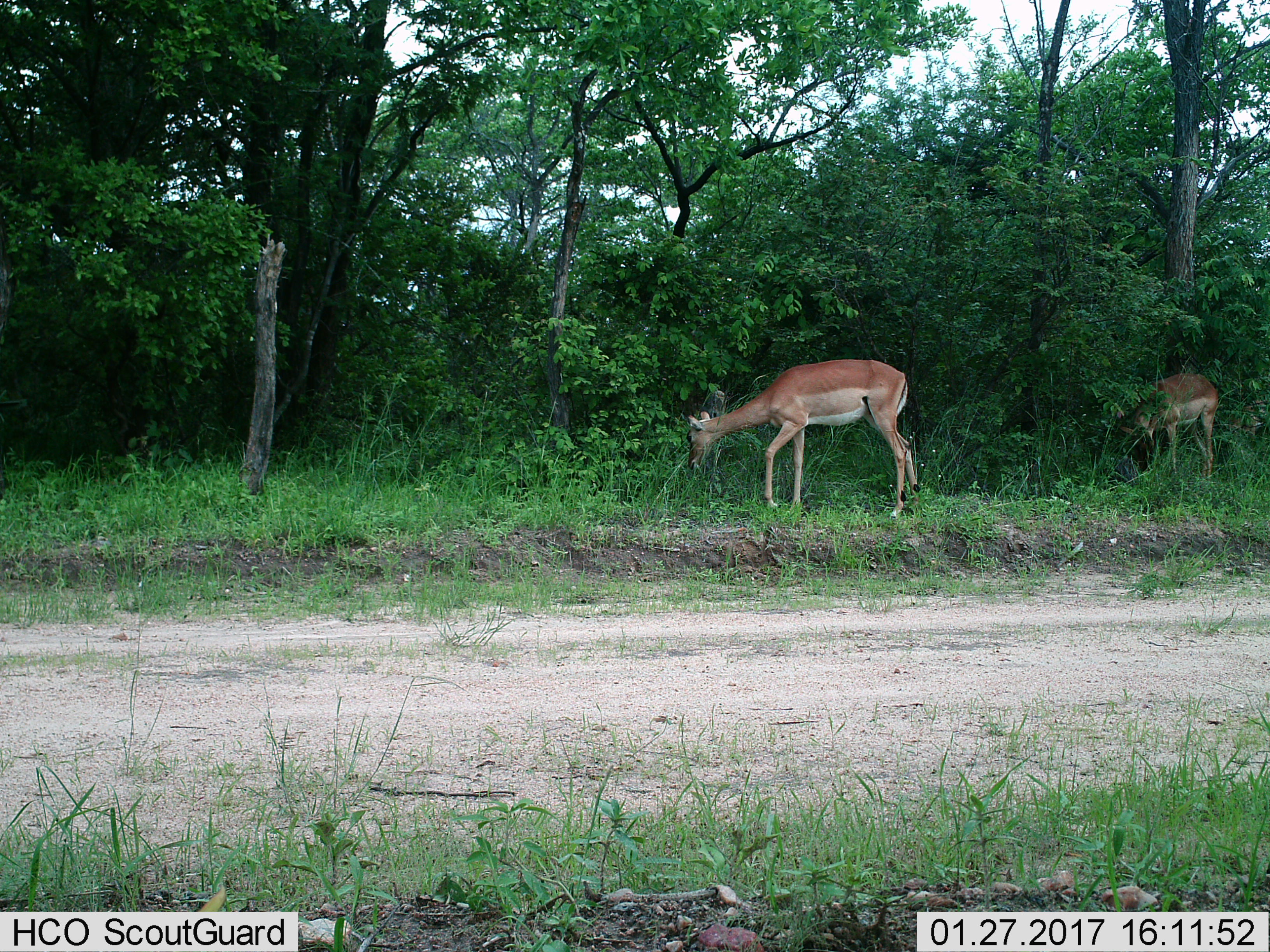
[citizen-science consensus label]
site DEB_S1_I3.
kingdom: Animalia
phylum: Chordata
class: Mammalia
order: Artiodactyla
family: Bovidae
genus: Aepyceros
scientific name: Aepyceros melampus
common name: impala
Impala (Aepyceros melampus), count 2. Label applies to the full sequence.